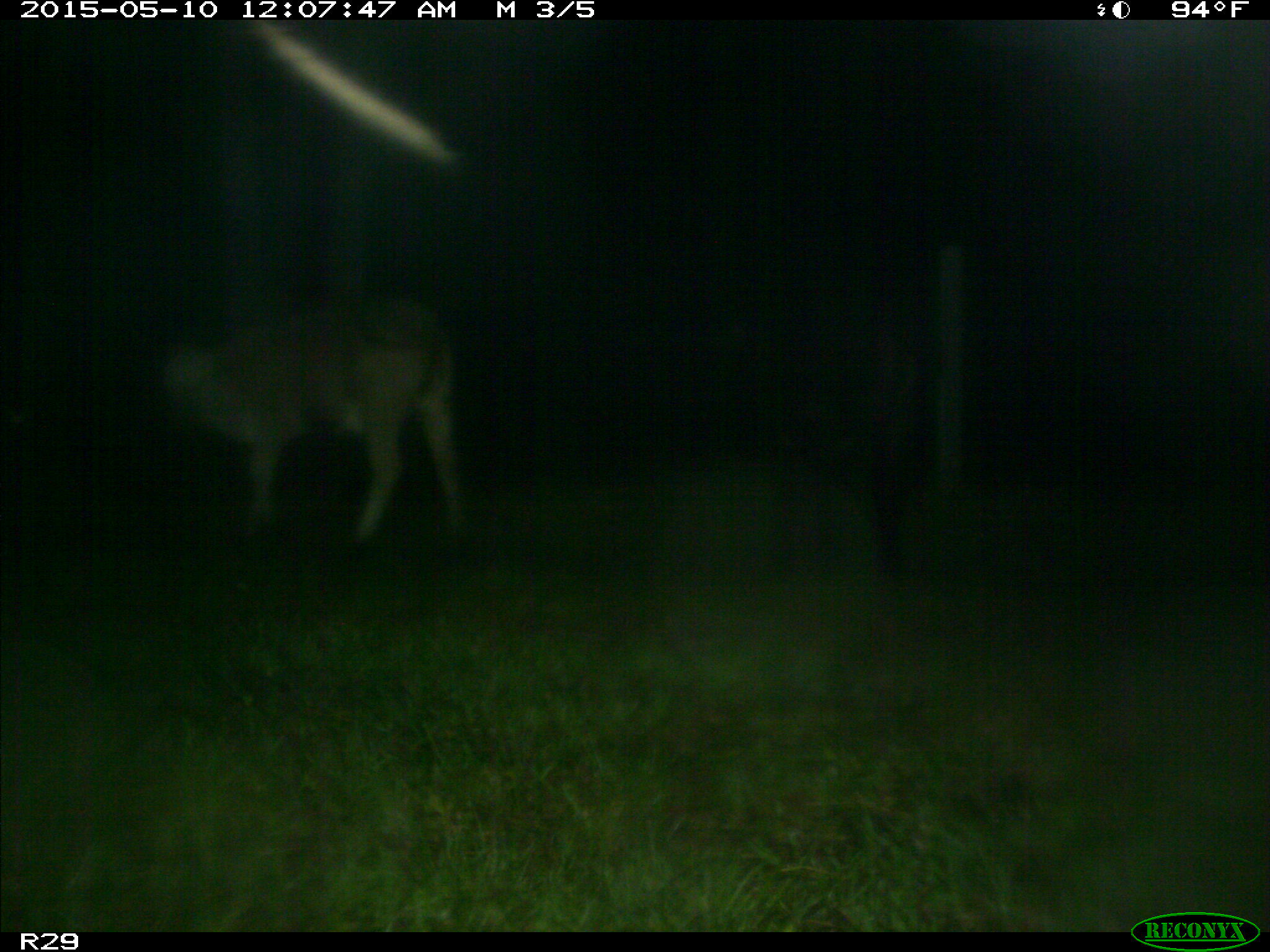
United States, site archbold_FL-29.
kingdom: Animalia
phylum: Chordata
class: Mammalia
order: Artiodactyla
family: Bovidae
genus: Bos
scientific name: Bos taurus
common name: domestic cow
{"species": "Bos taurus (domestic cow)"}